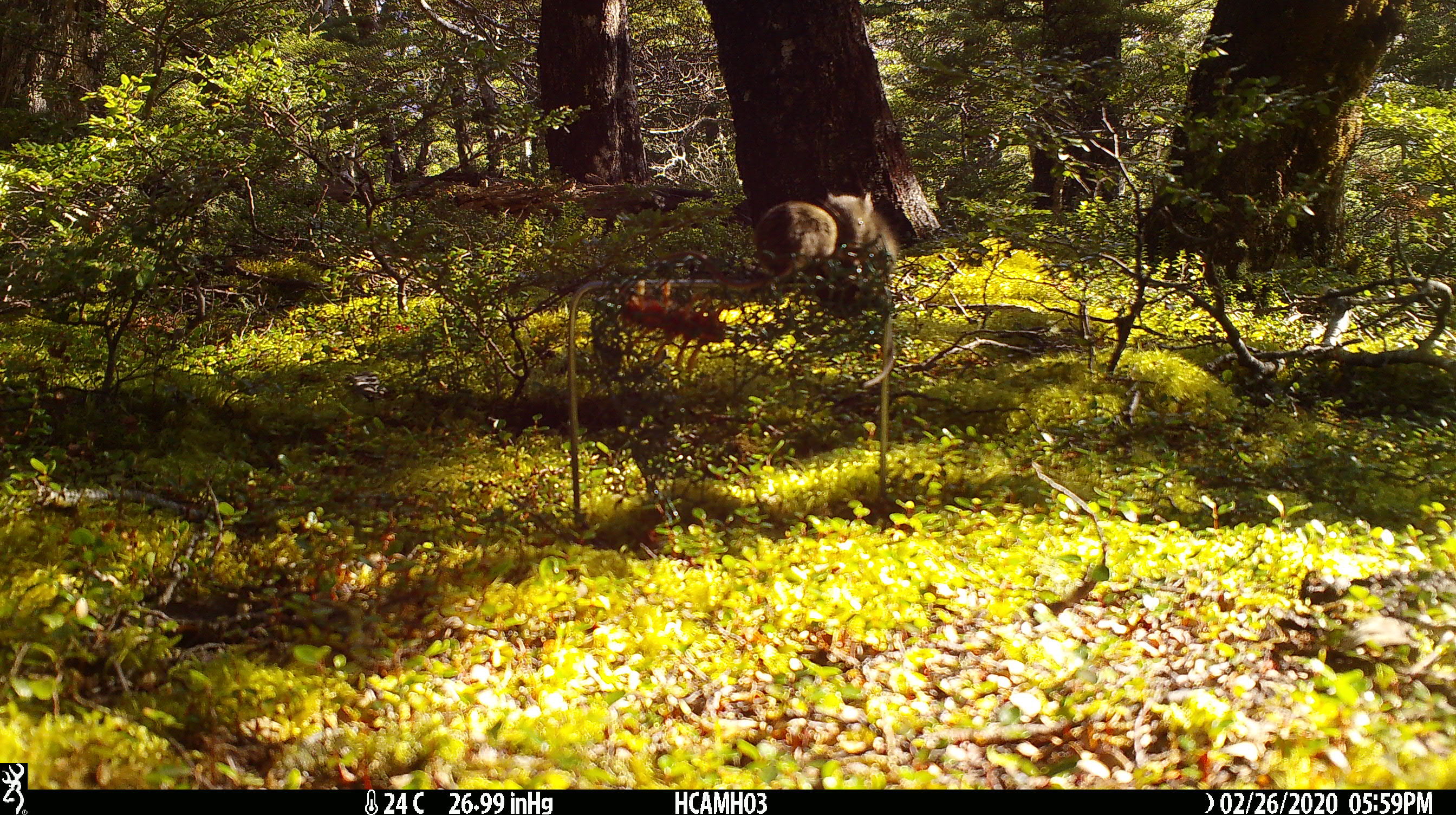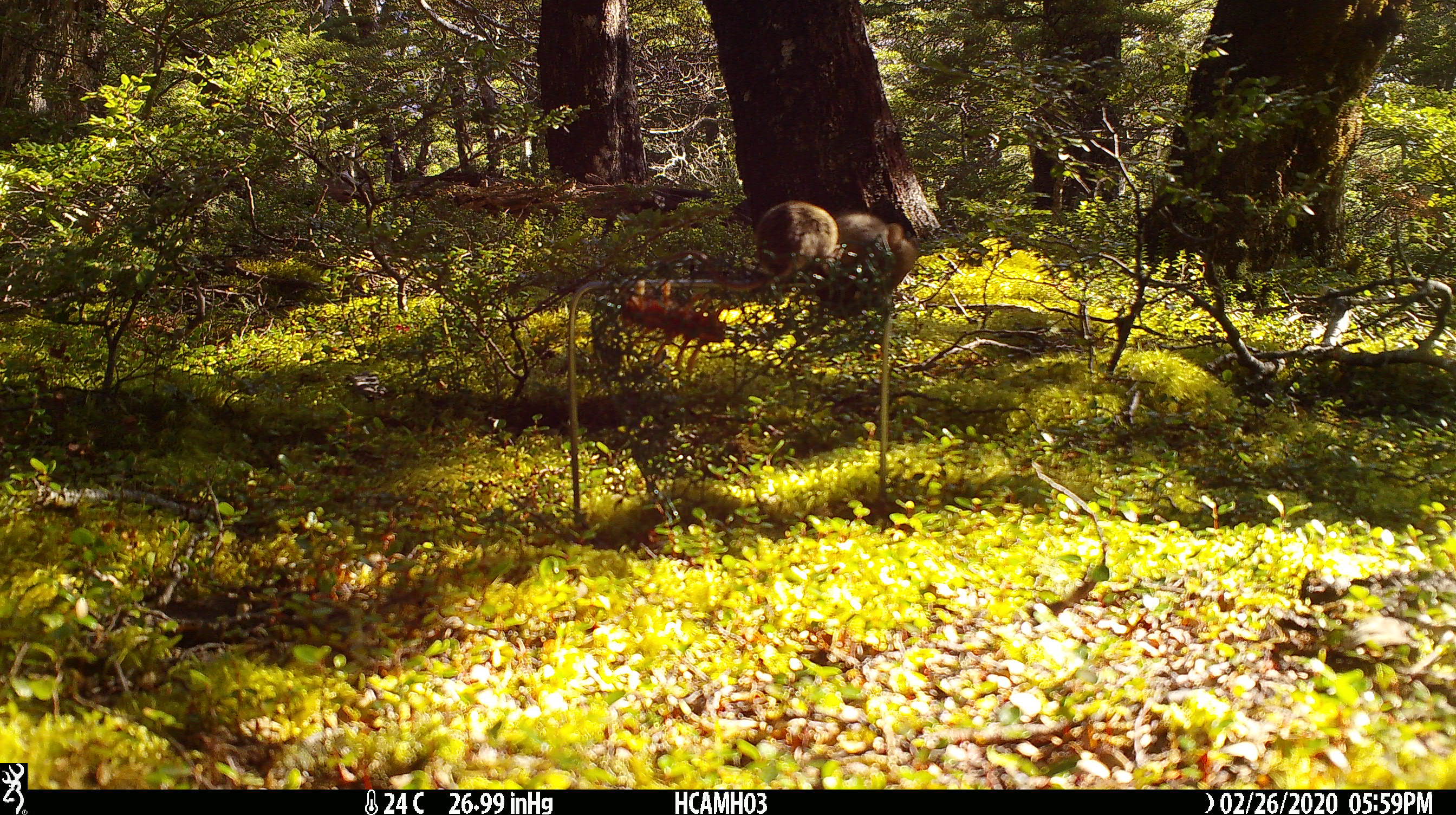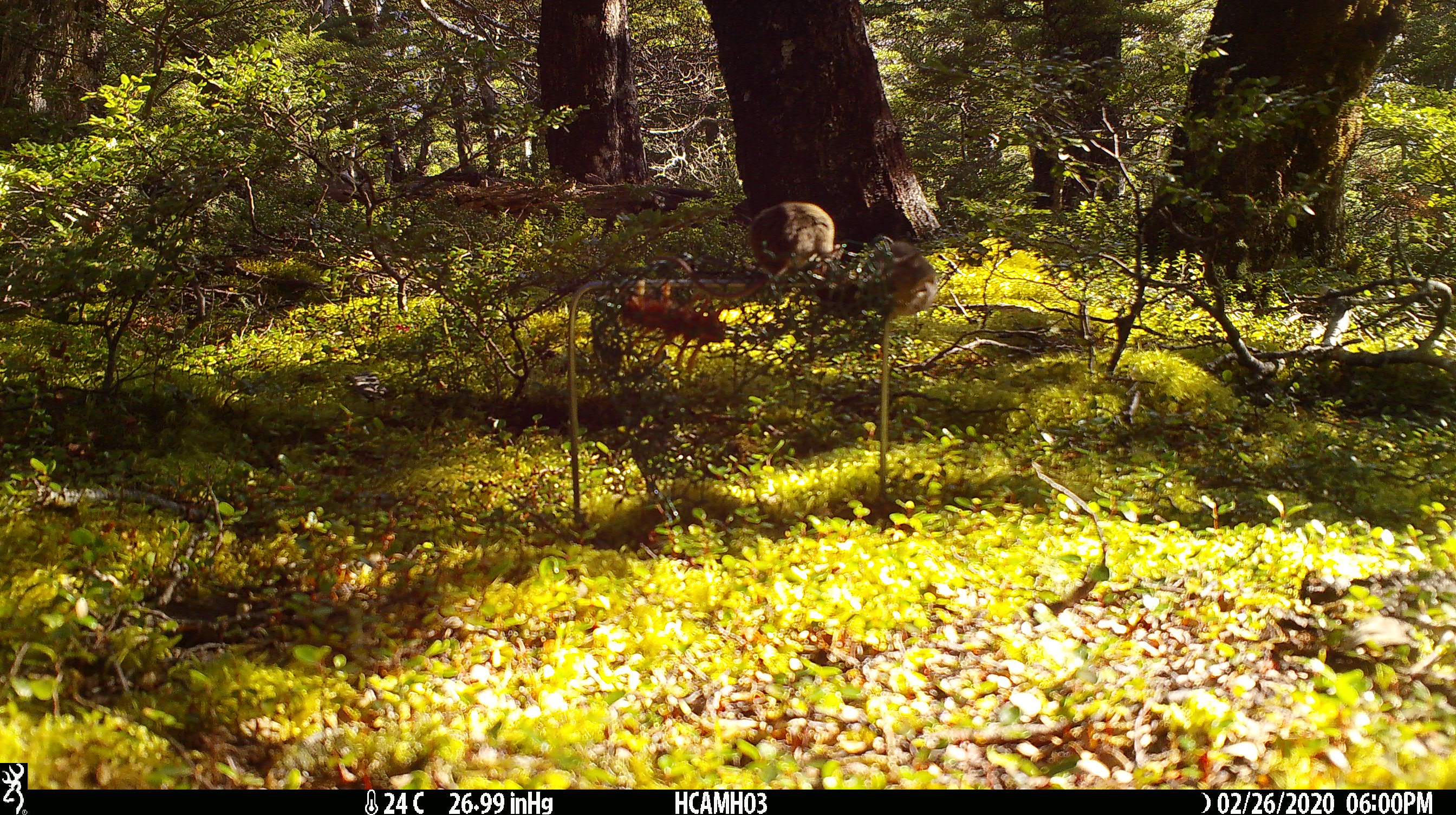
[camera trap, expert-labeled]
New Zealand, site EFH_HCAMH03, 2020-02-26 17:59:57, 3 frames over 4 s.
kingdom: Animalia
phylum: Chordata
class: Mammalia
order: Rodentia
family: Muridae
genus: Mus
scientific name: Mus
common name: mouse